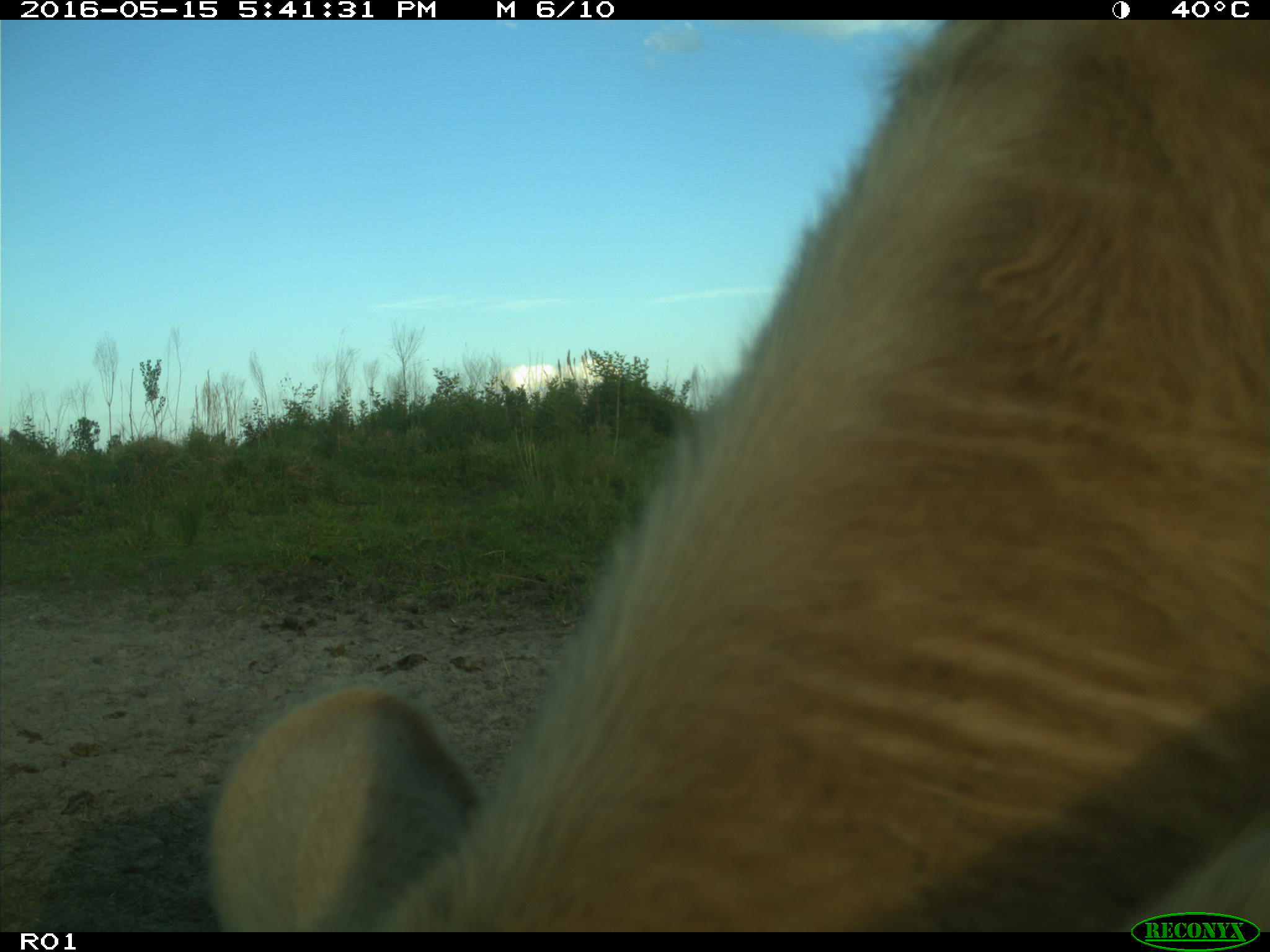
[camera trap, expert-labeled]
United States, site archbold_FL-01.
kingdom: Animalia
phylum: Chordata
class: Mammalia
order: Artiodactyla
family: Bovidae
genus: Bos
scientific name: Bos taurus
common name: domestic cow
Bos taurus (domestic cow).